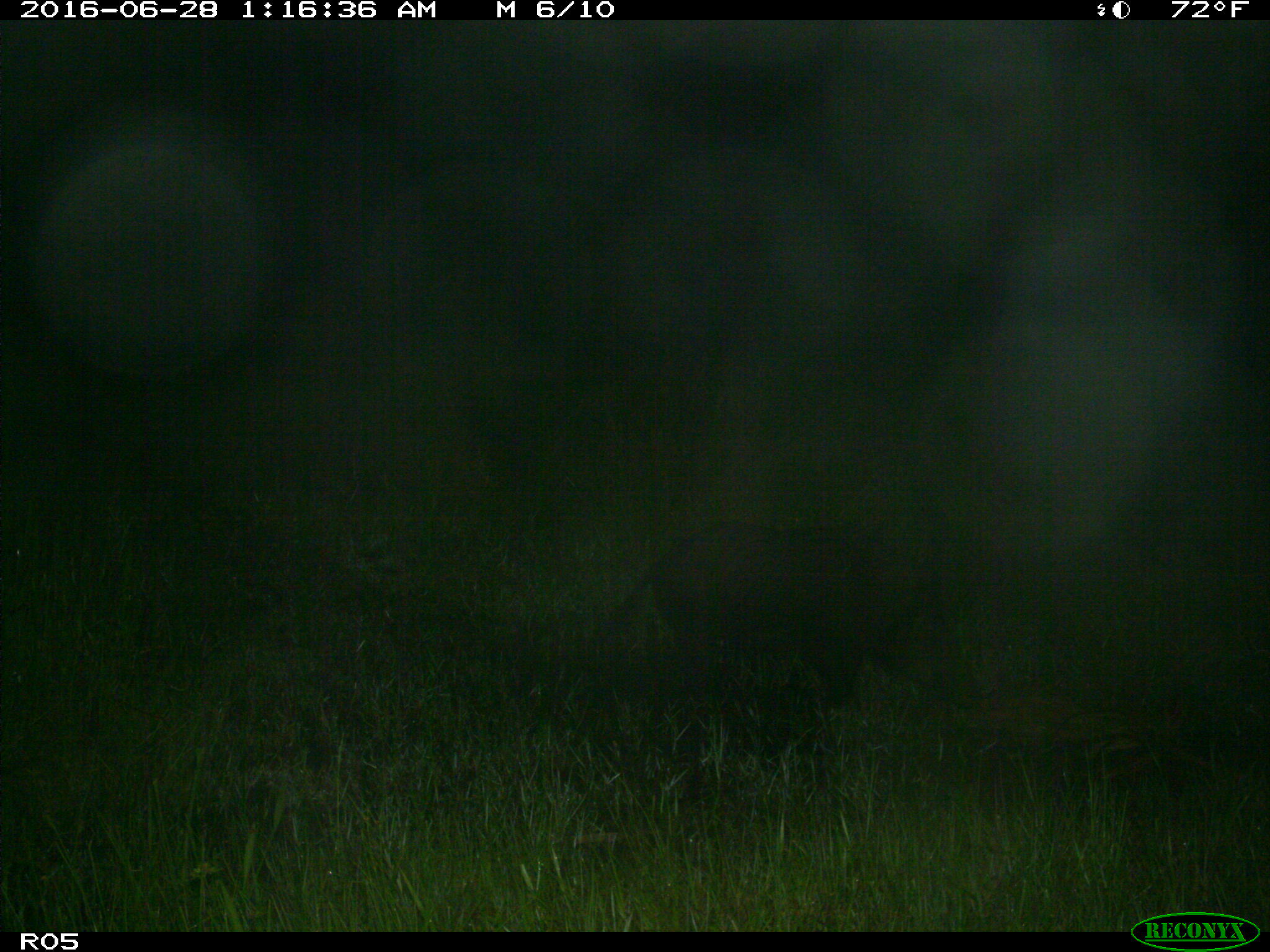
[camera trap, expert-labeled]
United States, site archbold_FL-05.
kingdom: Animalia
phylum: Chordata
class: Mammalia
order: Artiodactyla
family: Suidae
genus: Sus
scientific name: Sus scrofa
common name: wild boar